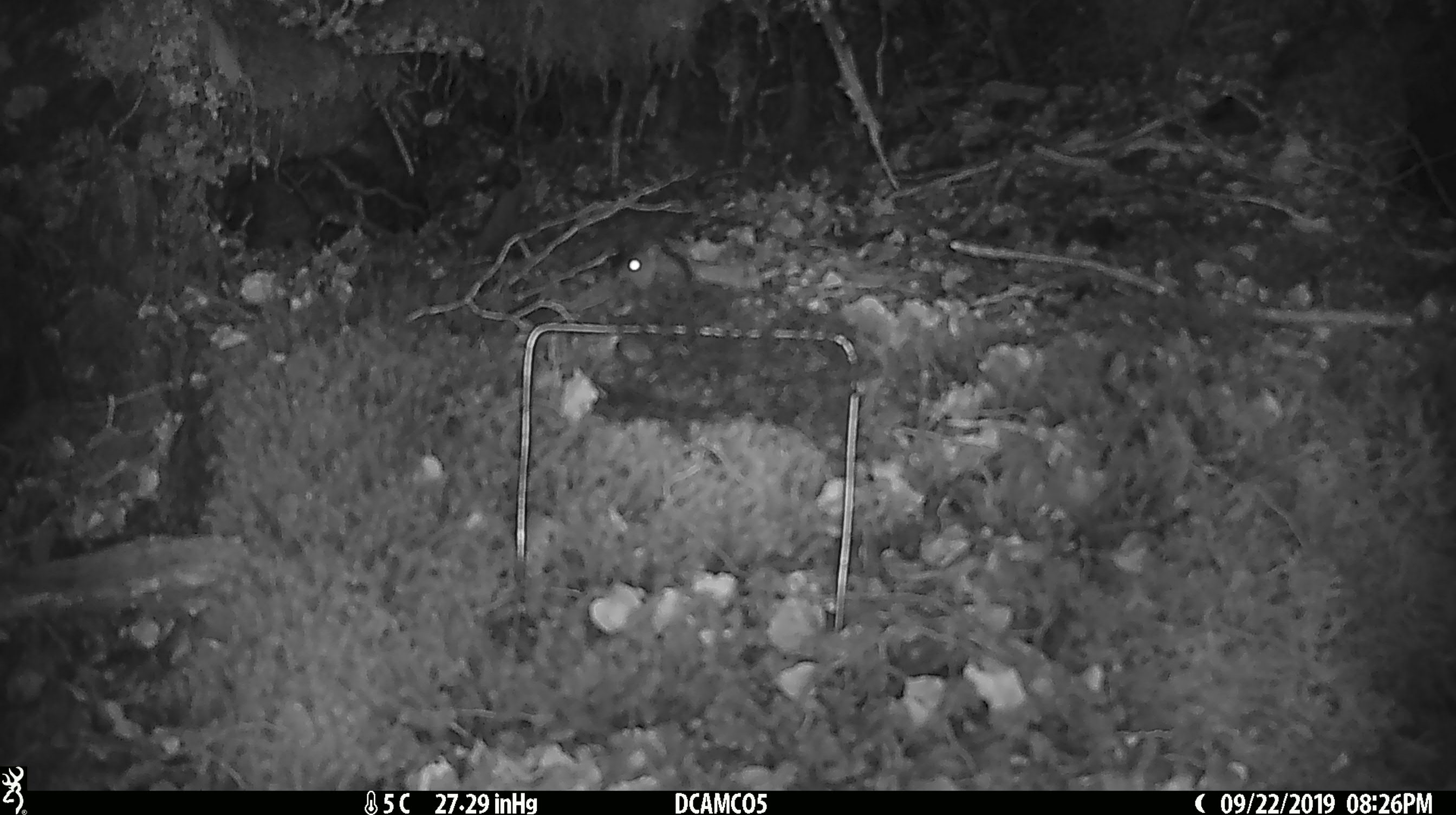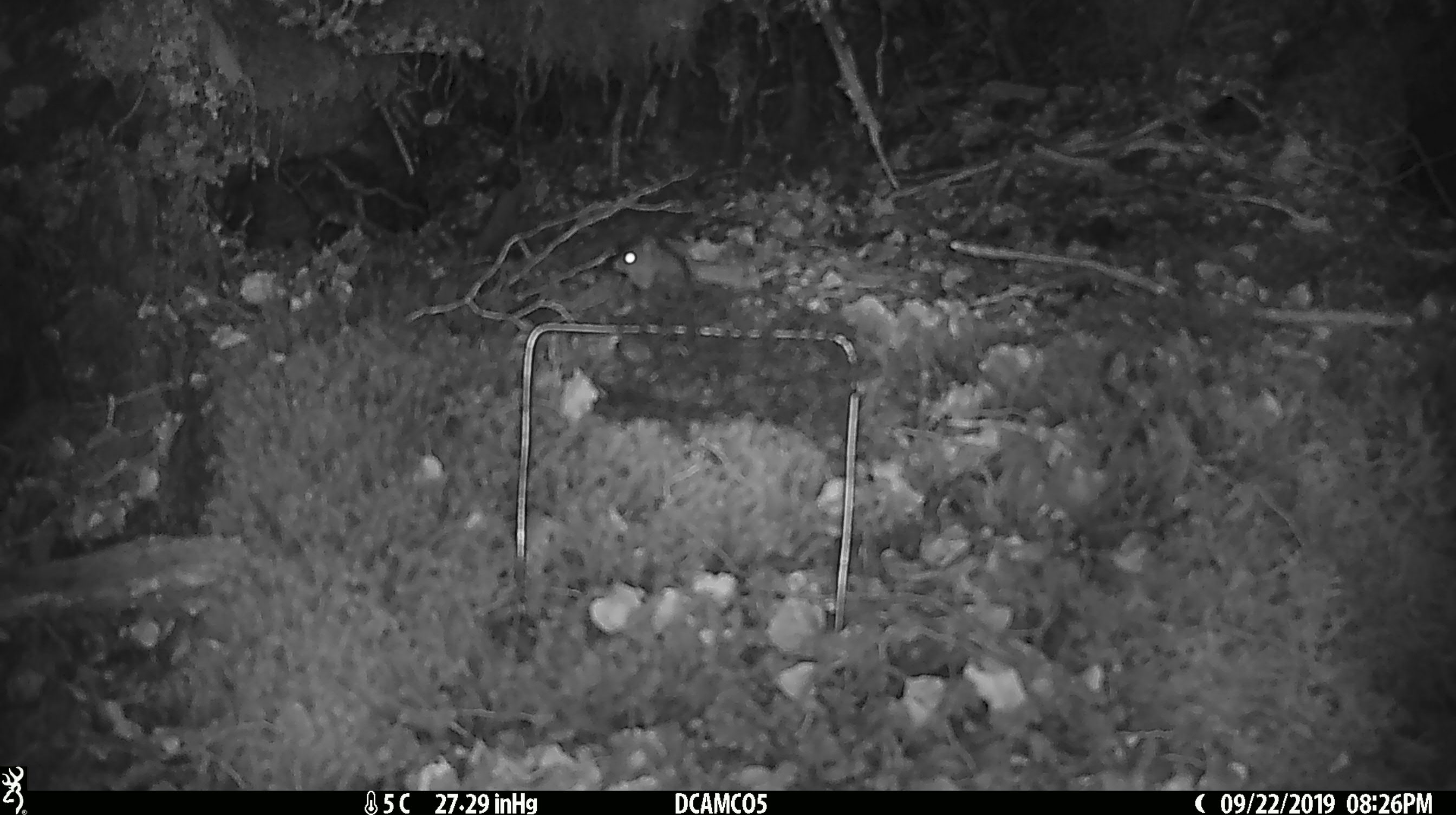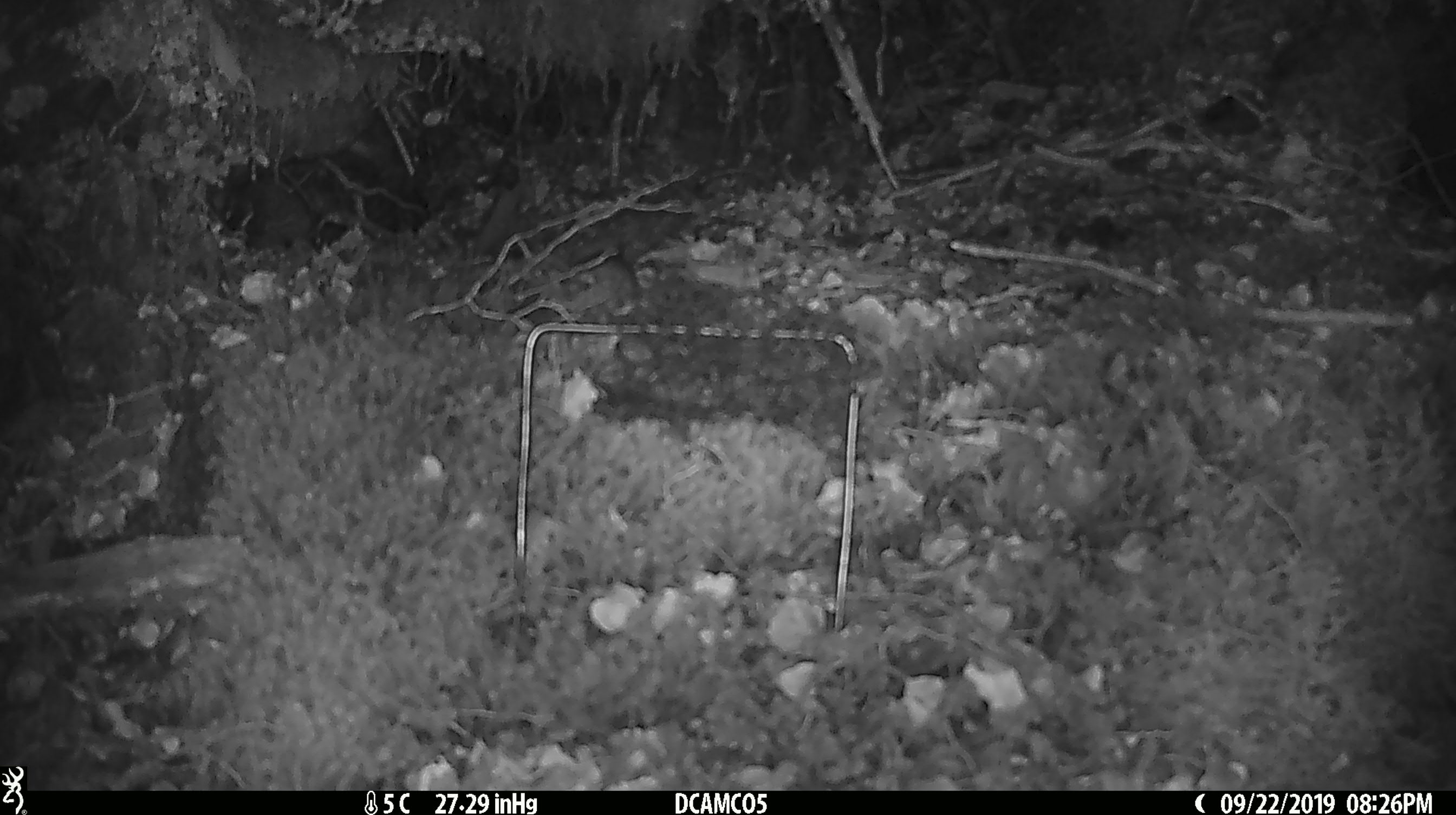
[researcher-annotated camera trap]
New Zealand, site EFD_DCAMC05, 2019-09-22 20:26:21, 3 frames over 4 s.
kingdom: Animalia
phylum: Chordata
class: Mammalia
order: Rodentia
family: Muridae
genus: Mus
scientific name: Mus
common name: mouse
Mouse (Mus).